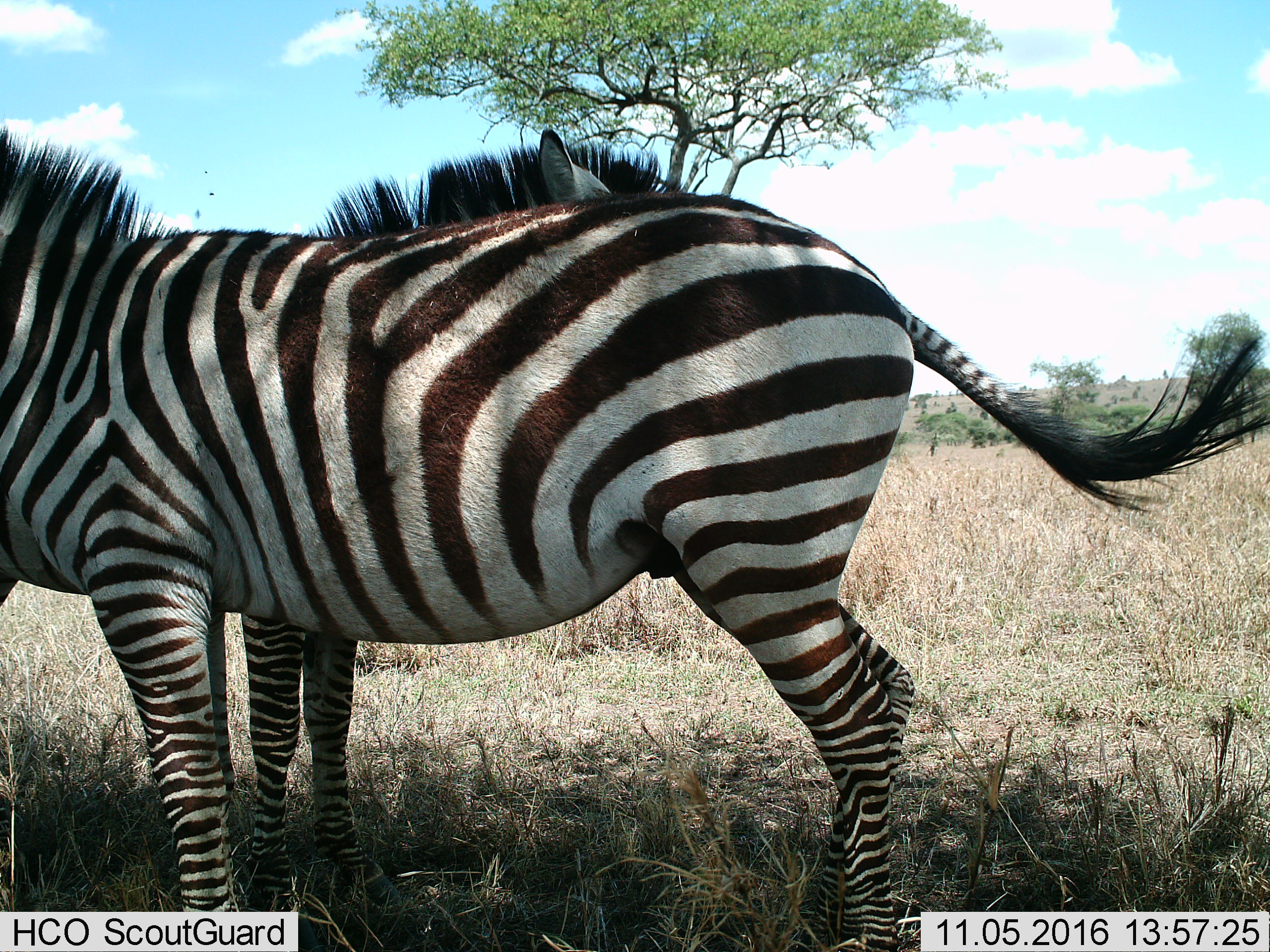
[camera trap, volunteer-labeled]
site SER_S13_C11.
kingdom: Animalia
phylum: Chordata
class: Mammalia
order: Perissodactyla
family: Equidae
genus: Equus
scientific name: Equus quagga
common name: plains zebra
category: zebraplains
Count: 2.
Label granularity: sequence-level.